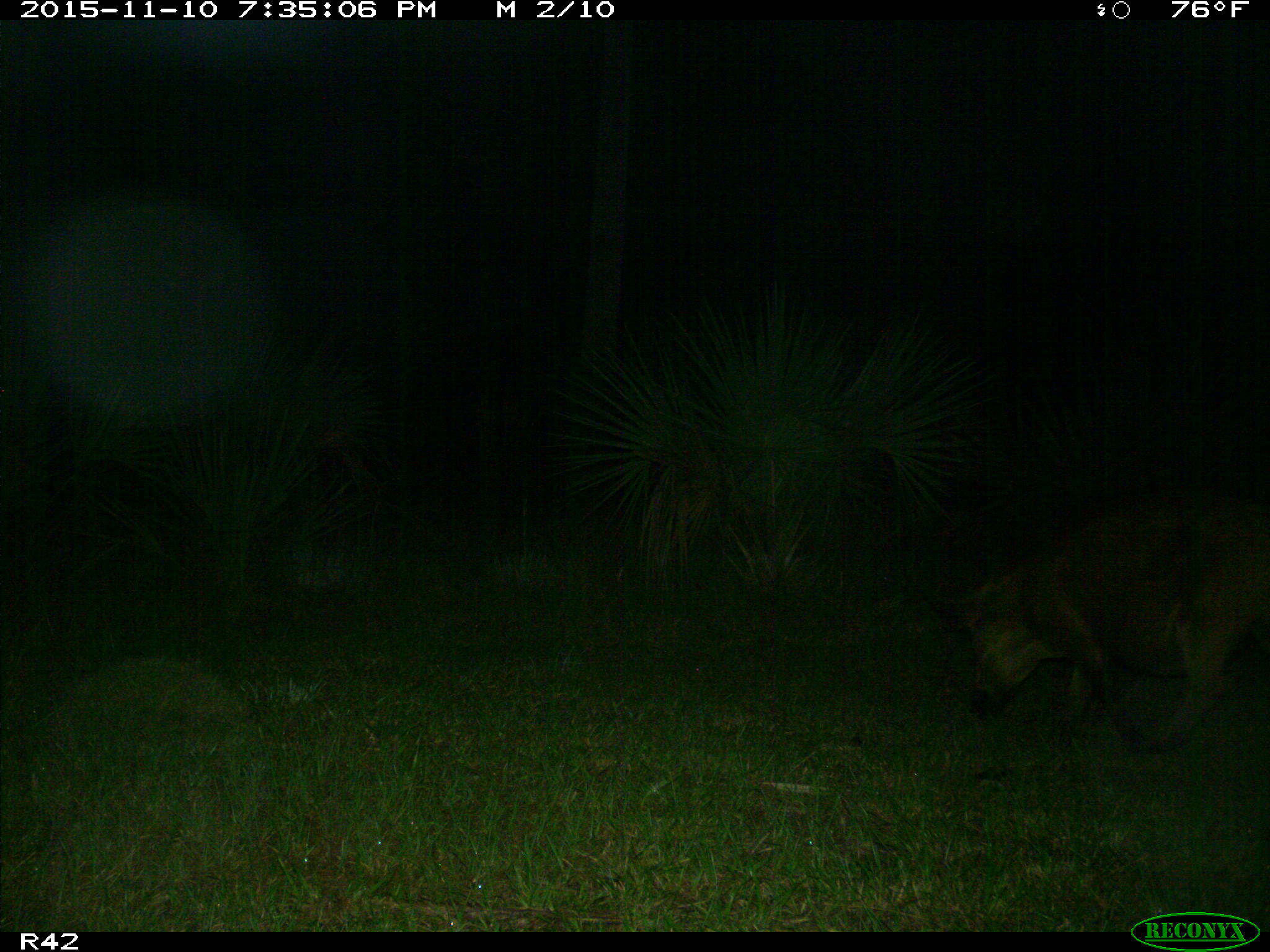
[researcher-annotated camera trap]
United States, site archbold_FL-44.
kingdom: Animalia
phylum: Chordata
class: Mammalia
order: Artiodactyla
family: Suidae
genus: Sus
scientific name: Sus scrofa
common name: wild boar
Sus scrofa (wild boar).